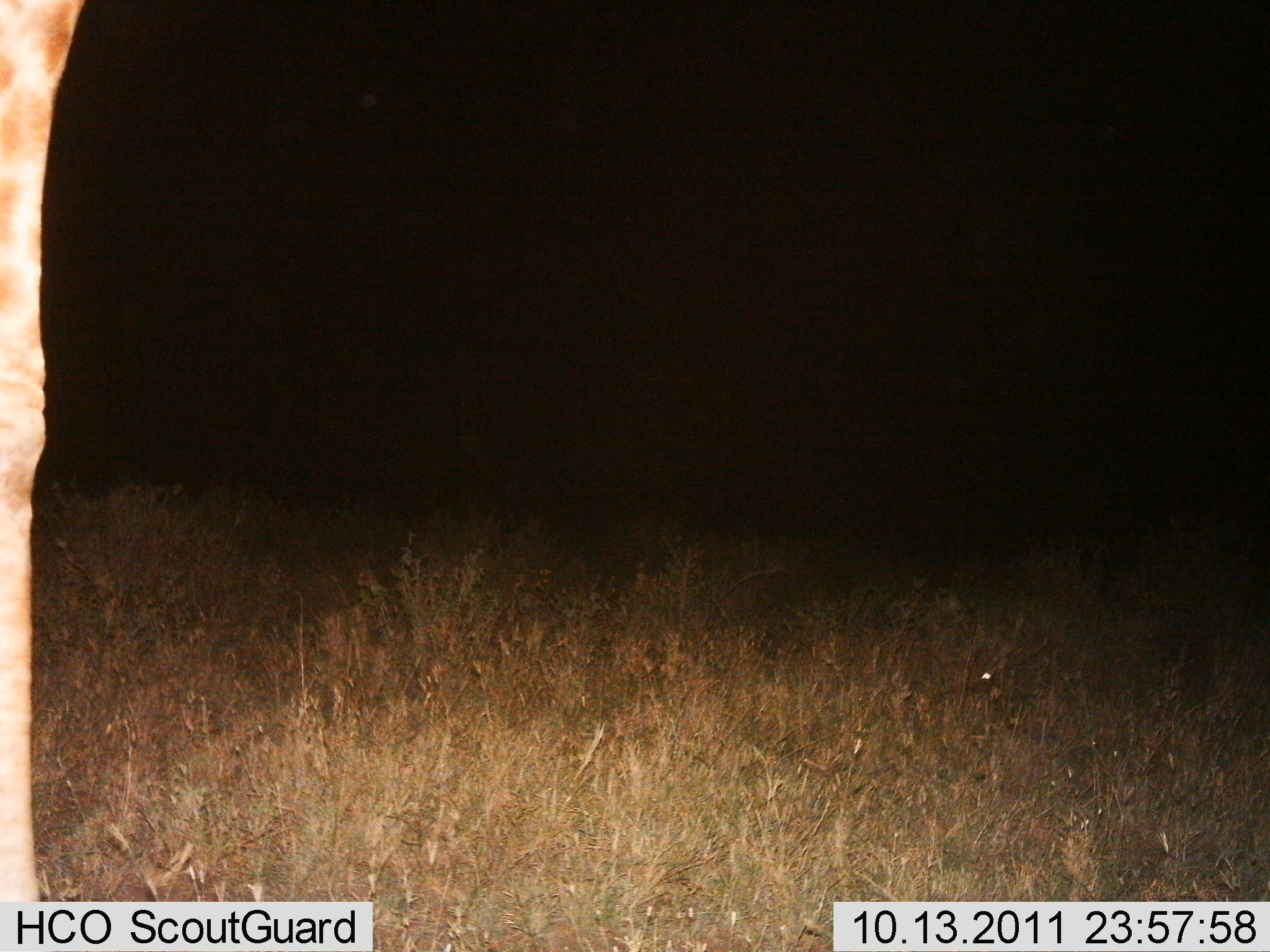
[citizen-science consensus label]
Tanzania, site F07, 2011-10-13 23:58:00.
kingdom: Animalia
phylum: Chordata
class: Mammalia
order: Artiodactyla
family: Giraffidae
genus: Giraffa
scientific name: Giraffa camelopardalis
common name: giraffe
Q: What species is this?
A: Giraffe (Giraffa camelopardalis).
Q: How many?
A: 1.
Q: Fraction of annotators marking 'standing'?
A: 100%.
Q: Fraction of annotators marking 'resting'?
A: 0%.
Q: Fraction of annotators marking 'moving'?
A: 0%.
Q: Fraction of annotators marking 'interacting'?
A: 0%.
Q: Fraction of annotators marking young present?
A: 0%.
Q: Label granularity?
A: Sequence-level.